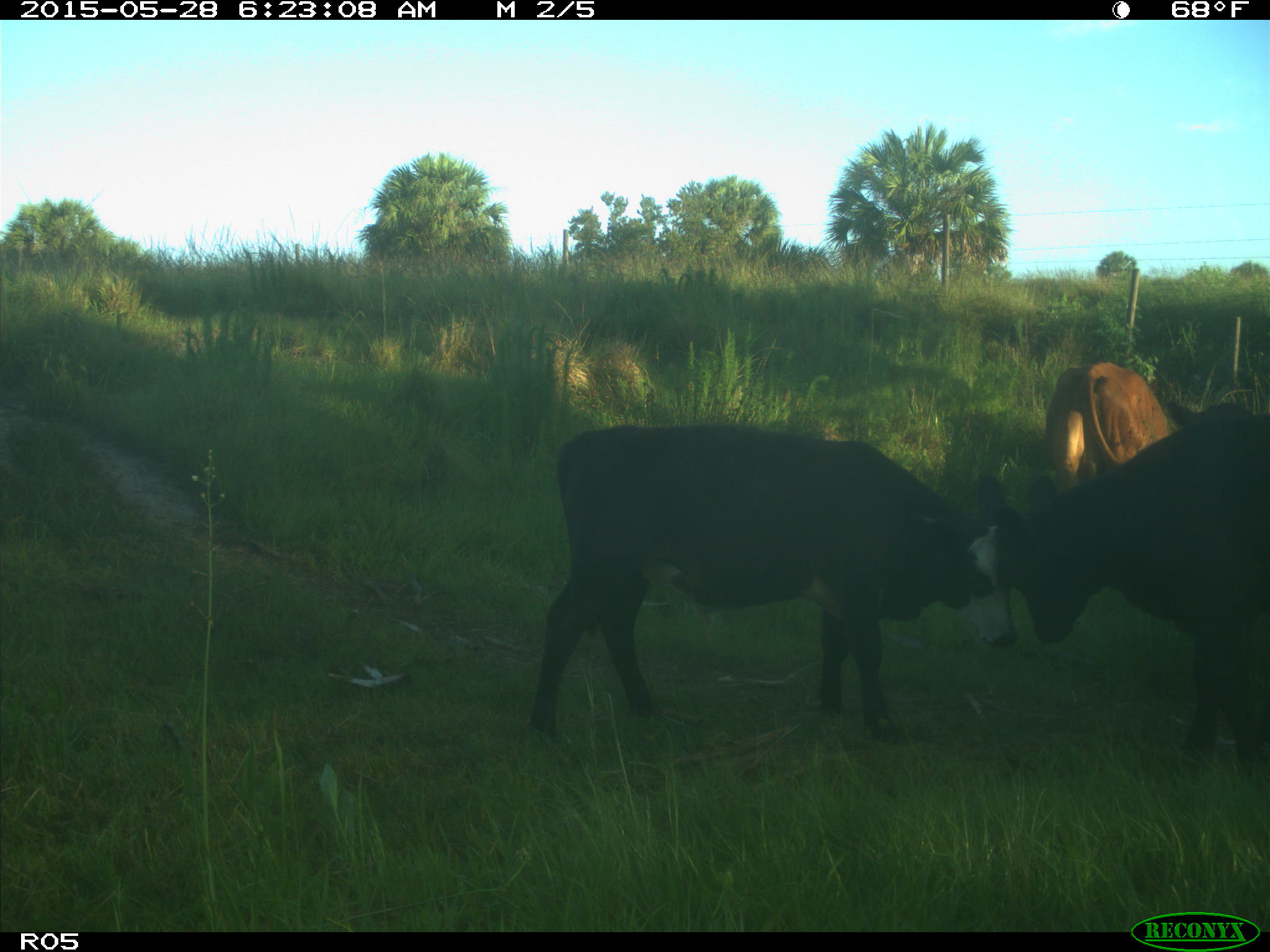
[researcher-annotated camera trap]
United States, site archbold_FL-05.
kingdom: Animalia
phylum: Chordata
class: Mammalia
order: Artiodactyla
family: Bovidae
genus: Bos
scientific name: Bos taurus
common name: domestic cow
Bos taurus (domestic cow).